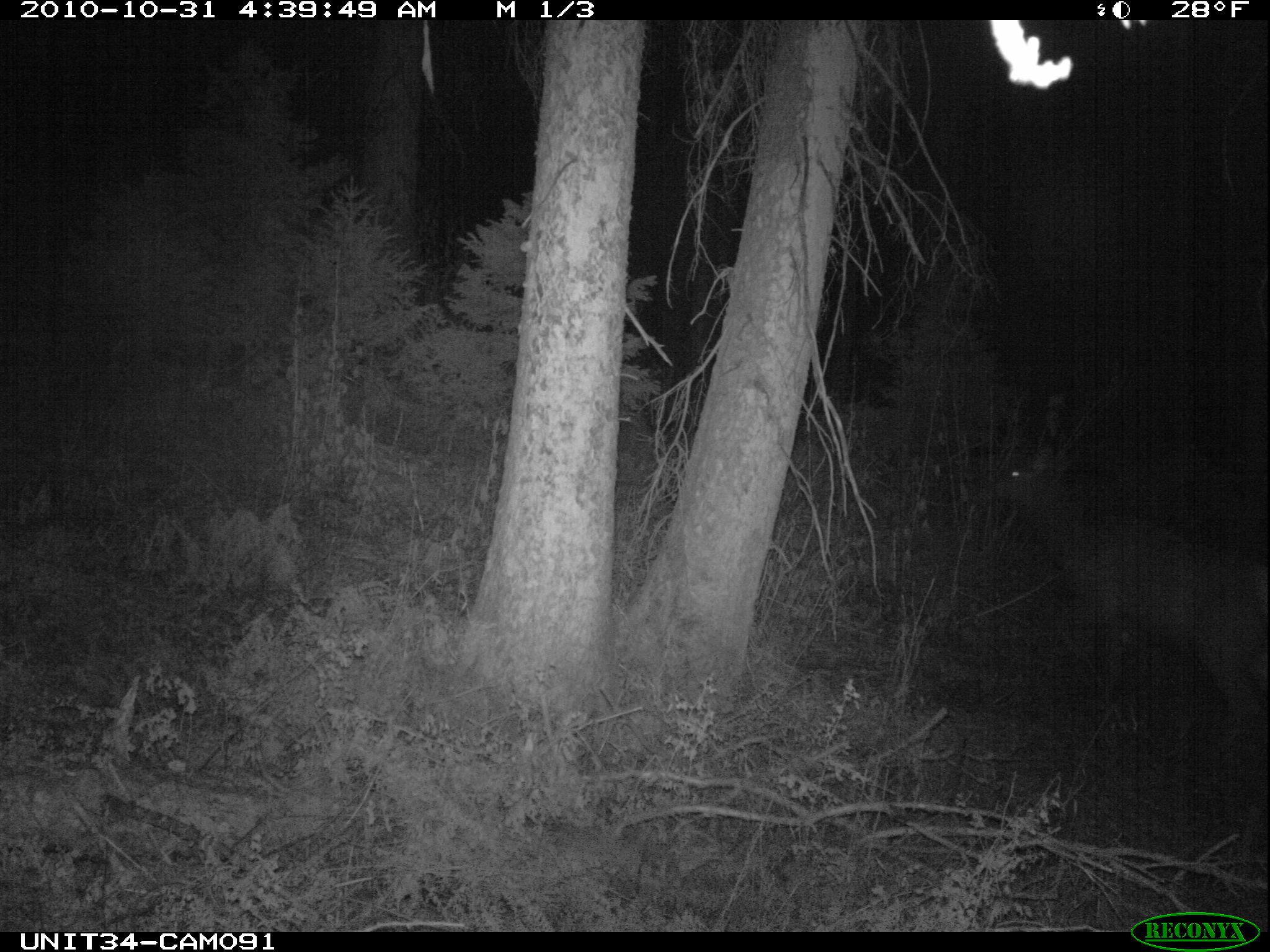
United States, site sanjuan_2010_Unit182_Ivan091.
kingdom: Animalia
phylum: Chordata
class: Mammalia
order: Artiodactyla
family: Cervidae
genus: Cervus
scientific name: Cervus elaphus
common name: red deer